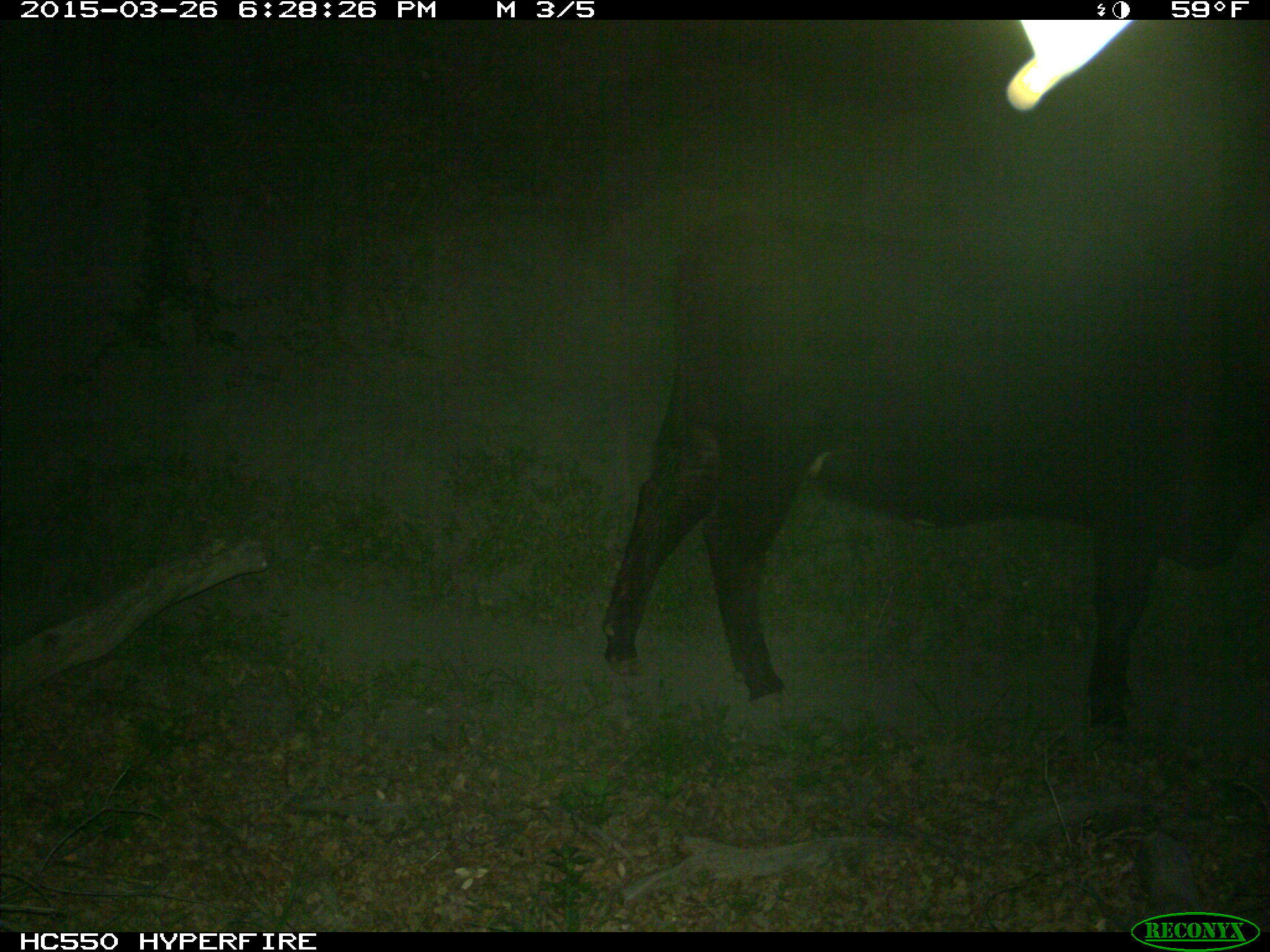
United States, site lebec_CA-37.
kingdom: Animalia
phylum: Chordata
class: Mammalia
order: Artiodactyla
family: Bovidae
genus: Bos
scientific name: Bos taurus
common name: domestic cow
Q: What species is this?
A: Bos taurus (domestic cow).